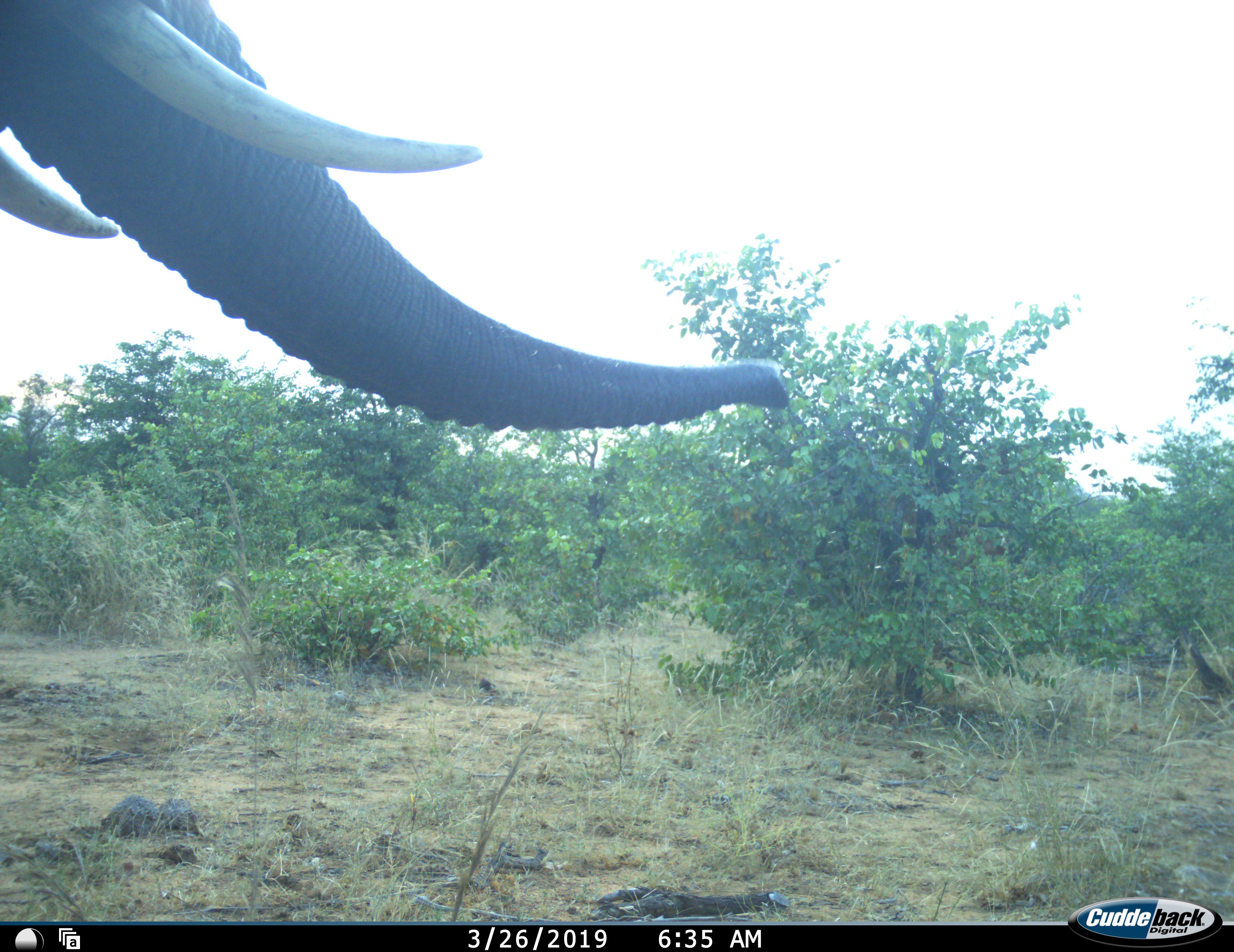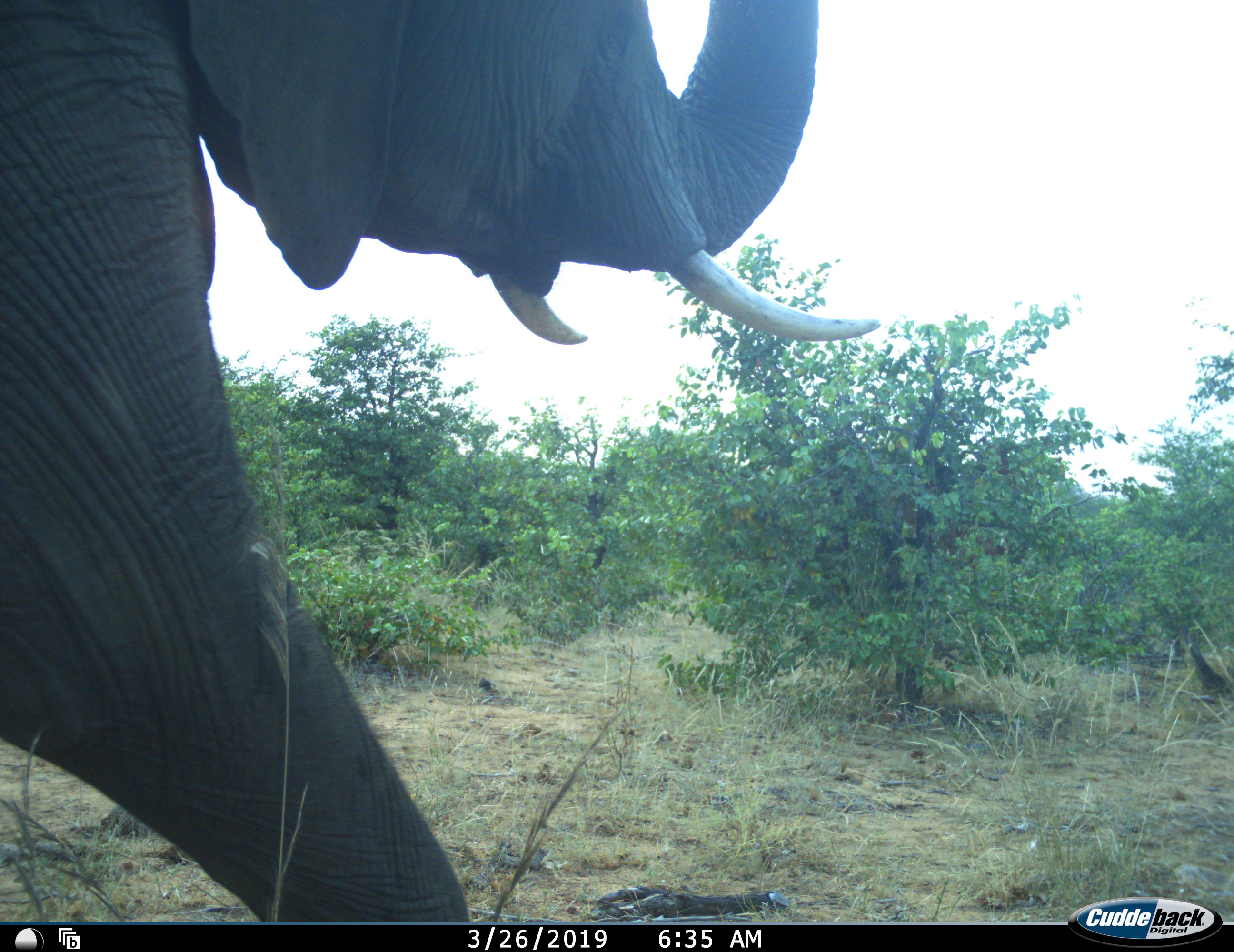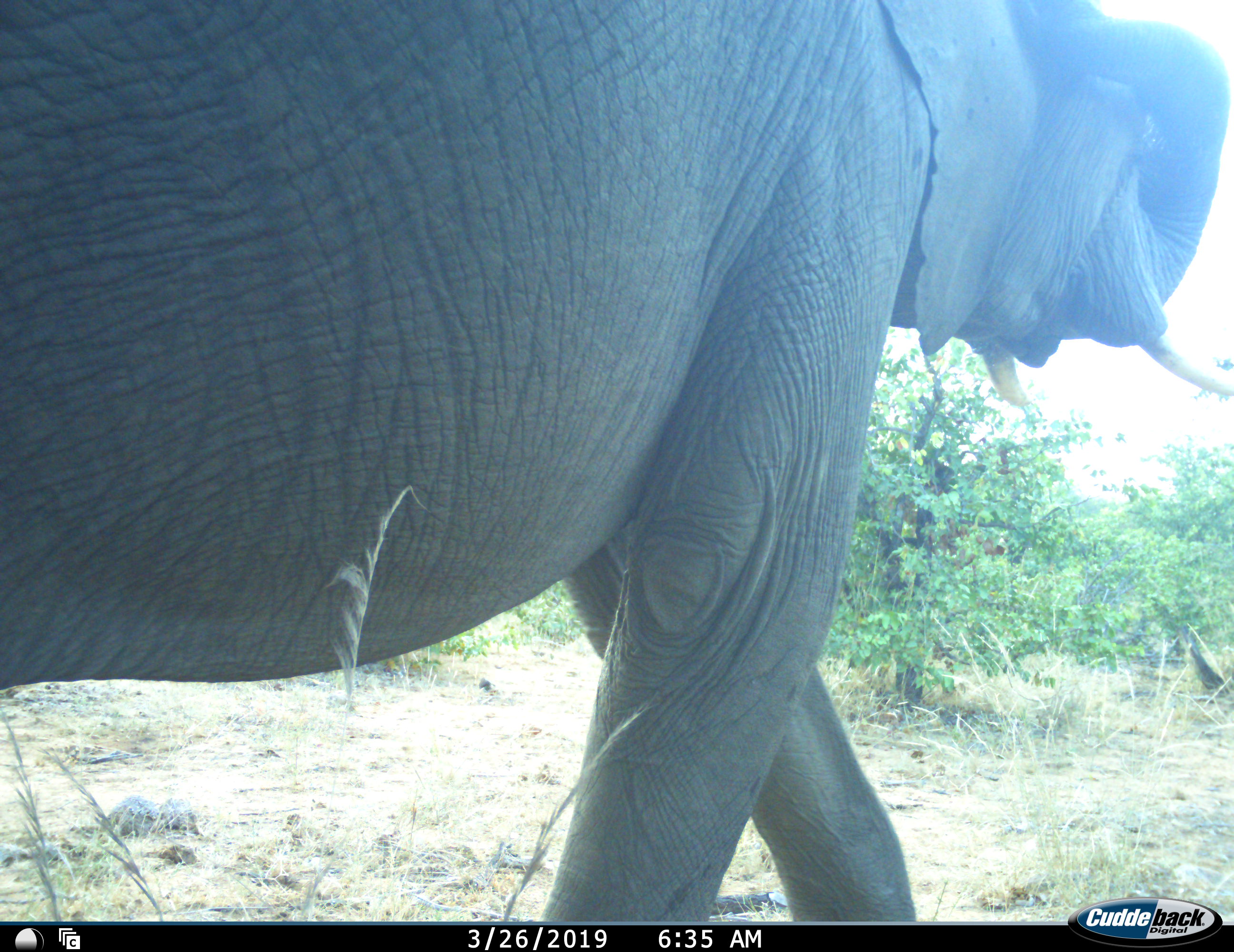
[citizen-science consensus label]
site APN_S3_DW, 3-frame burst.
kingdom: Animalia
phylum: Chordata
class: Mammalia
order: Proboscidea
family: Elephantidae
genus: Loxodonta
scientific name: Loxodonta africana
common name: african bush elephant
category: elephant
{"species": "elephant (african bush elephant) (Loxodonta africana)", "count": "1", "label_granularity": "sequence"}